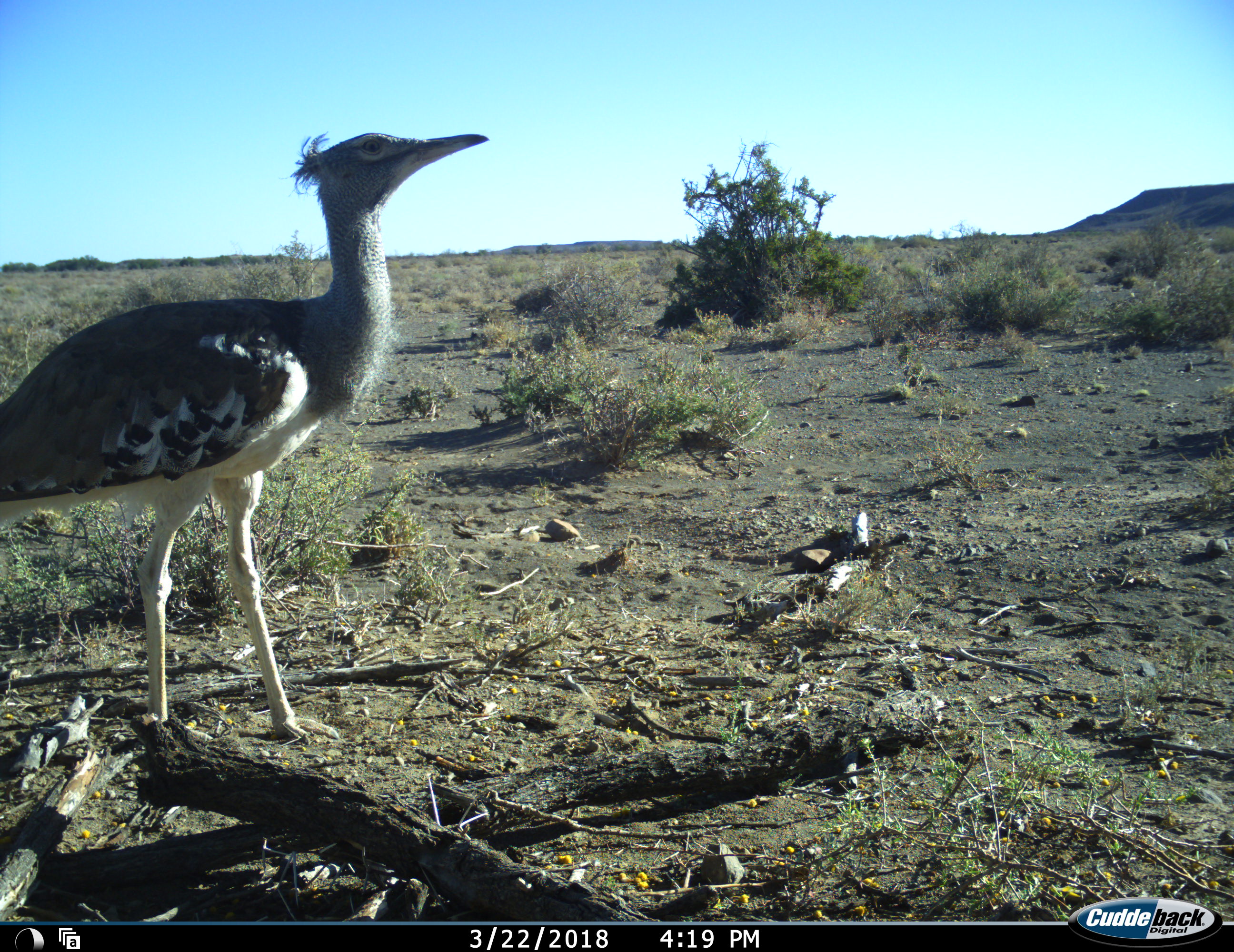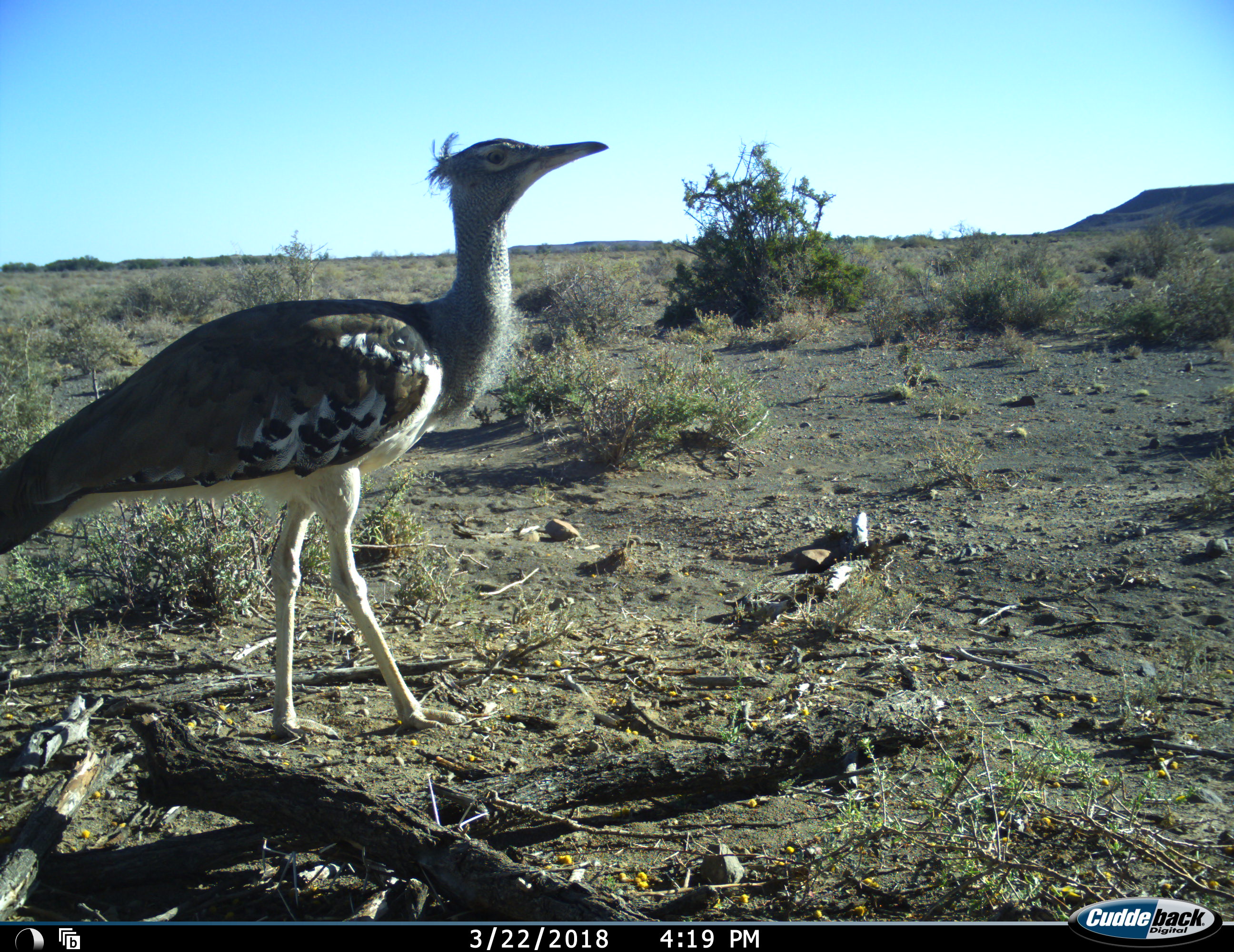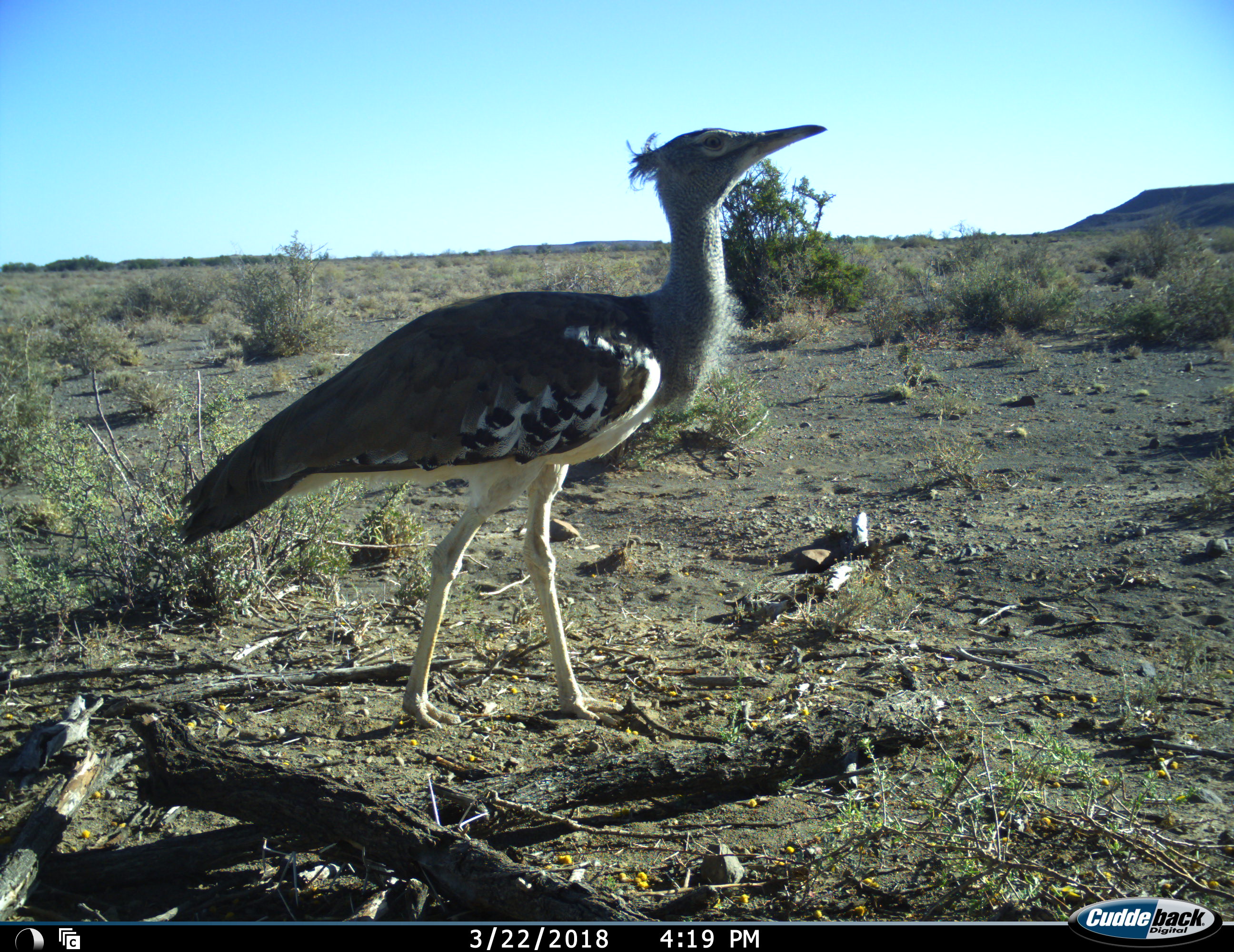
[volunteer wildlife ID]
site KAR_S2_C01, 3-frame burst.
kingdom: Animalia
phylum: Chordata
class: Aves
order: Otidiformes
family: Otididae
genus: Ardeotis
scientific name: Ardeotis kori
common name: kori bustard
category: bustardkori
Bustardkori (kori bustard) (Ardeotis kori), count 1. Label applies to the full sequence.